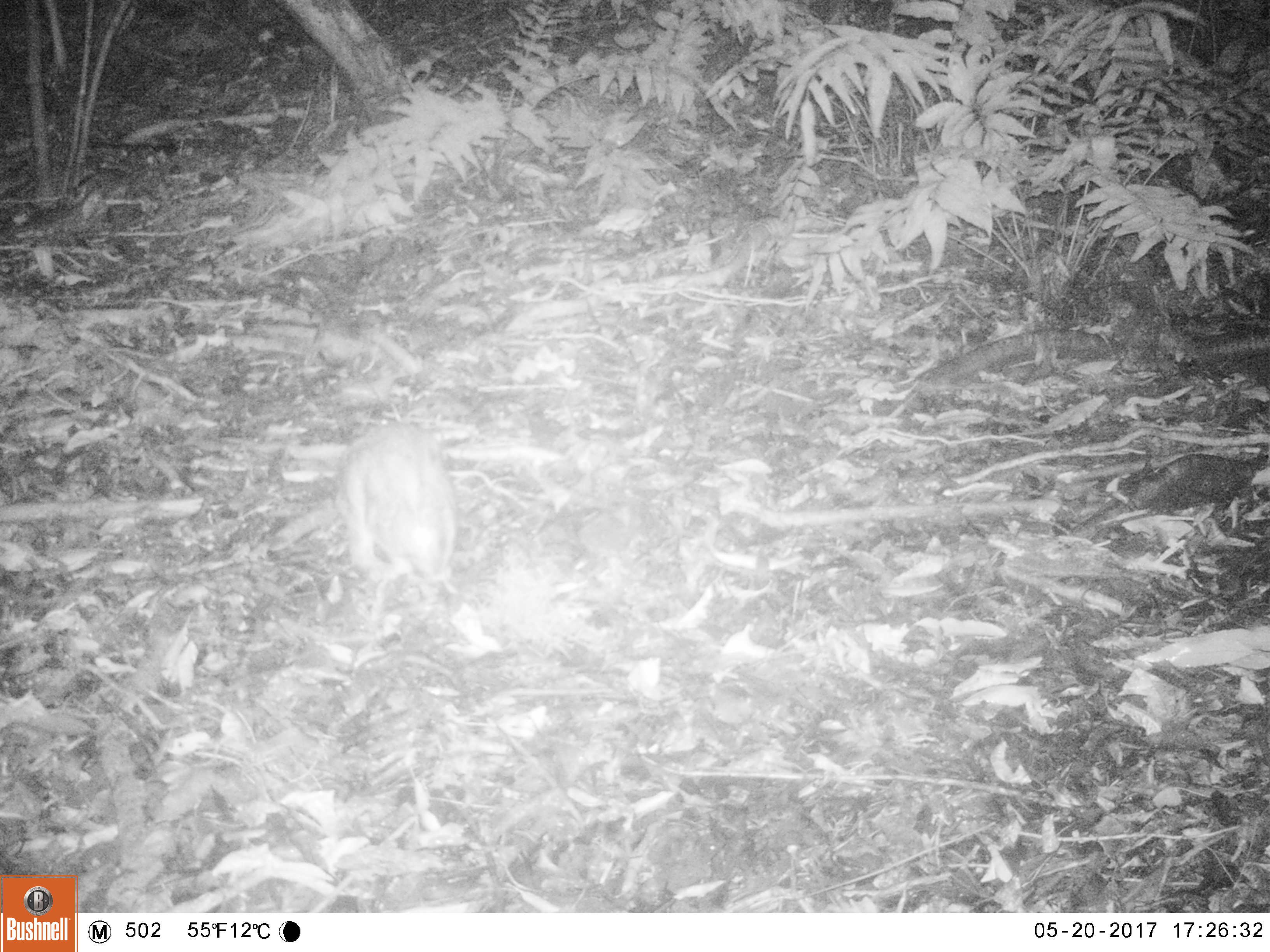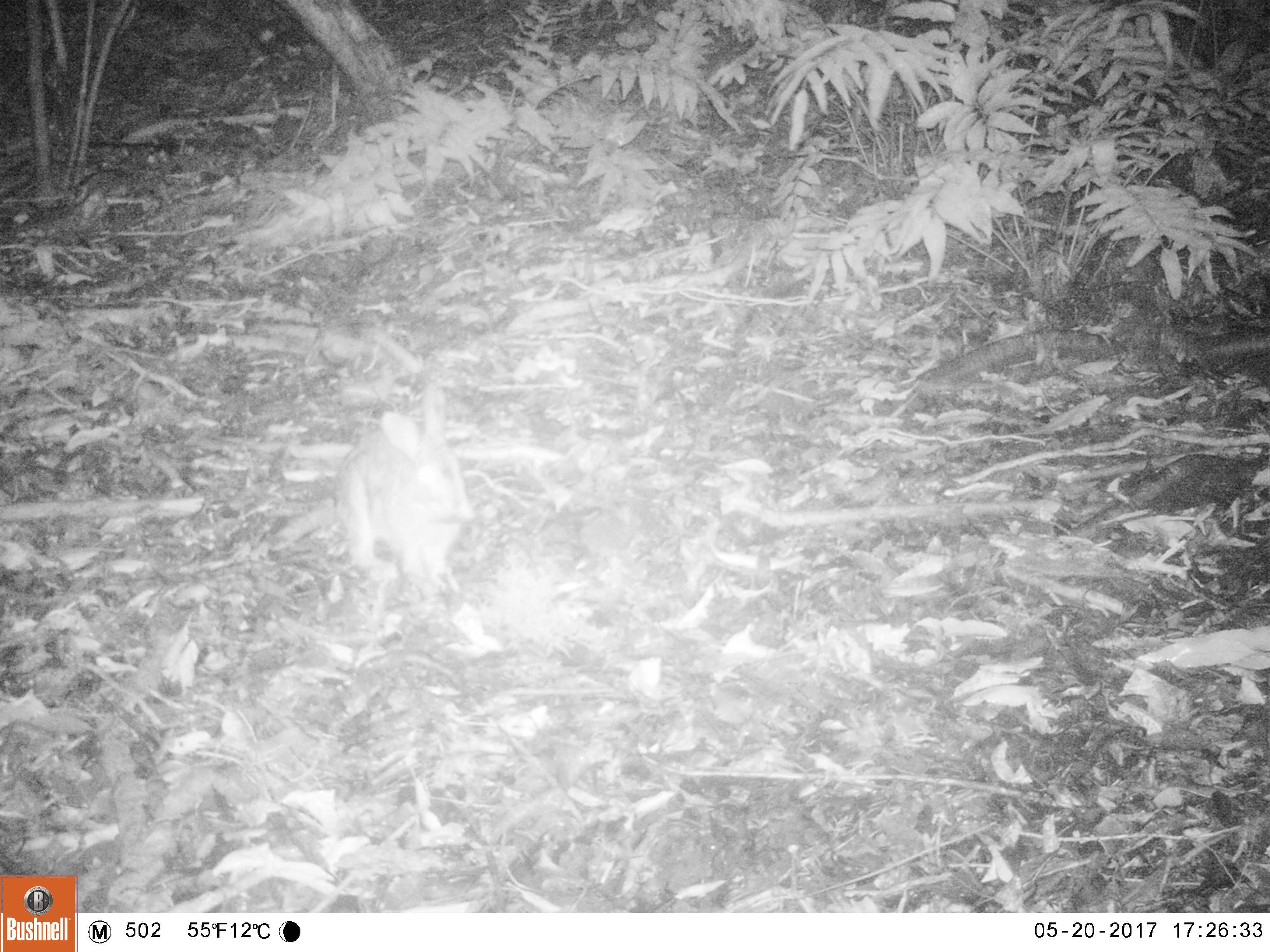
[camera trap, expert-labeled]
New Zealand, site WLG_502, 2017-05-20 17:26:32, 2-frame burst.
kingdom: Animalia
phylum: Chordata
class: Mammalia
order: Lagomorpha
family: Leporidae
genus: Oryctolagus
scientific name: Oryctolagus cuniculus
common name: european rabbit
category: rabbit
Rabbit (european rabbit) (Oryctolagus cuniculus).